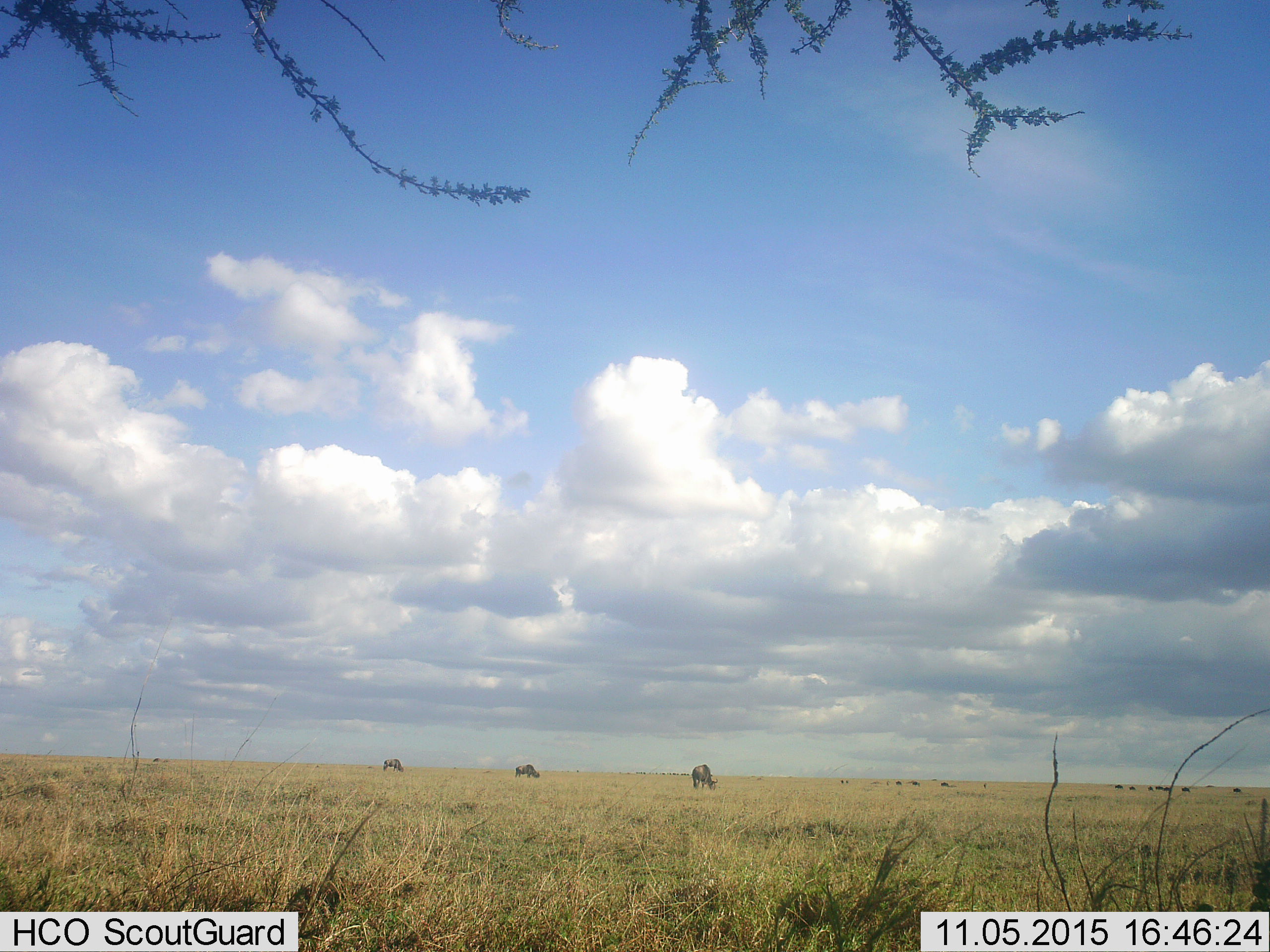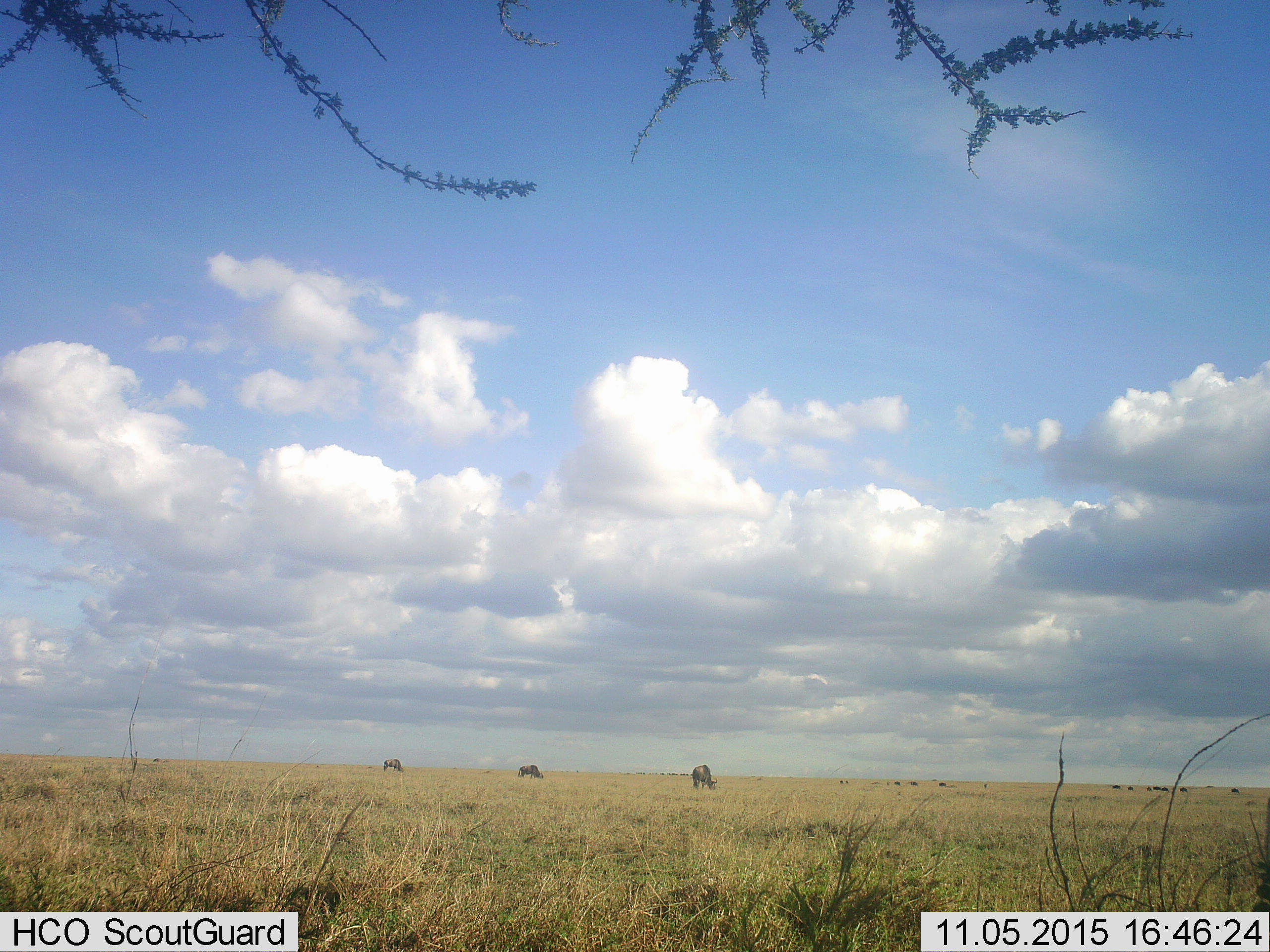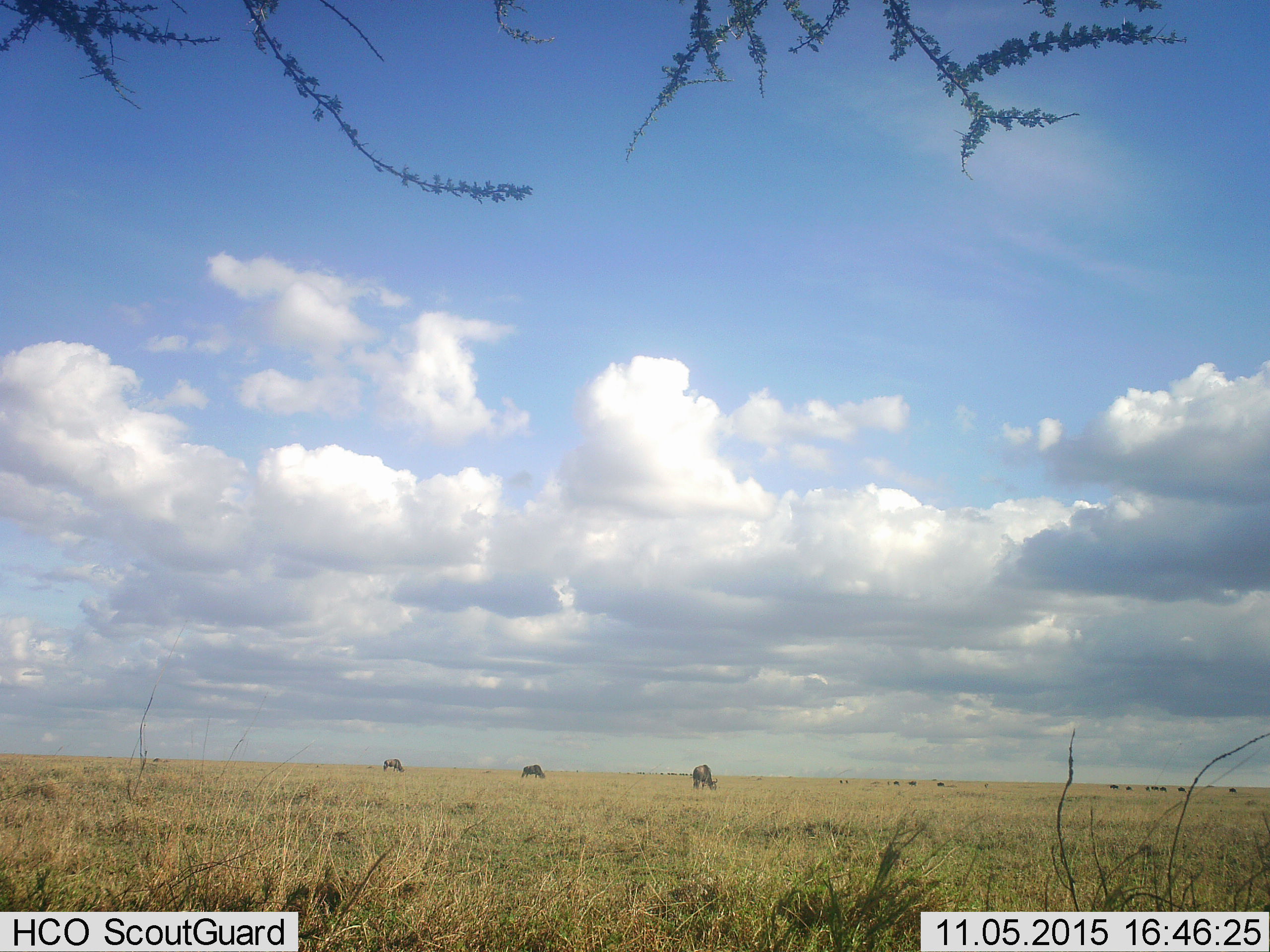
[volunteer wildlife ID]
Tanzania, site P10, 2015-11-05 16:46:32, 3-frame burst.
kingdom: Animalia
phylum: Chordata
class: Mammalia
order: Artiodactyla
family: Bovidae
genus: Connochaetes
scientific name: Connochaetes taurinus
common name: blue wildebeest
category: wildebeest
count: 11-50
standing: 60%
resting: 0%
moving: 80%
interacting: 0%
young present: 0%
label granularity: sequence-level